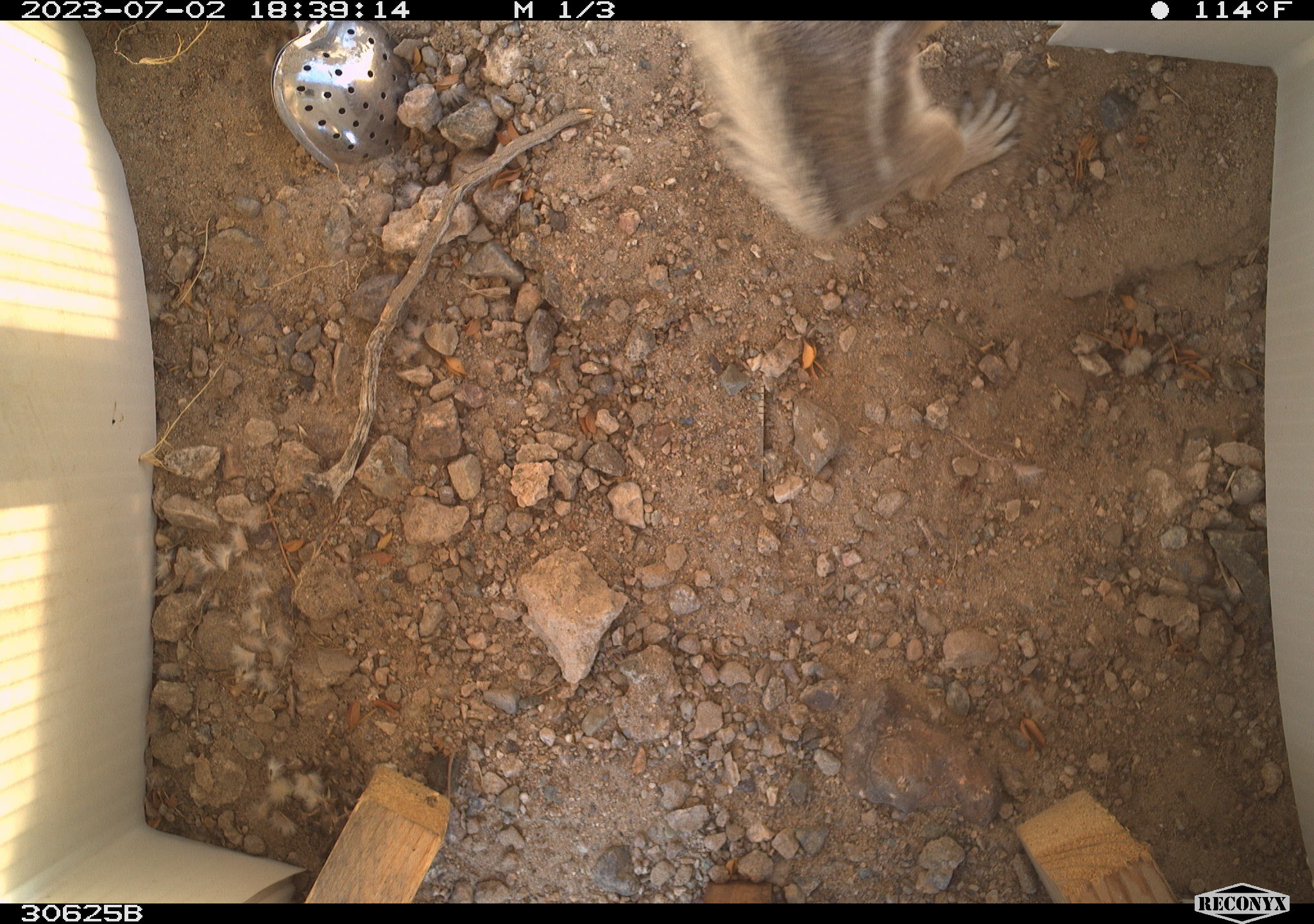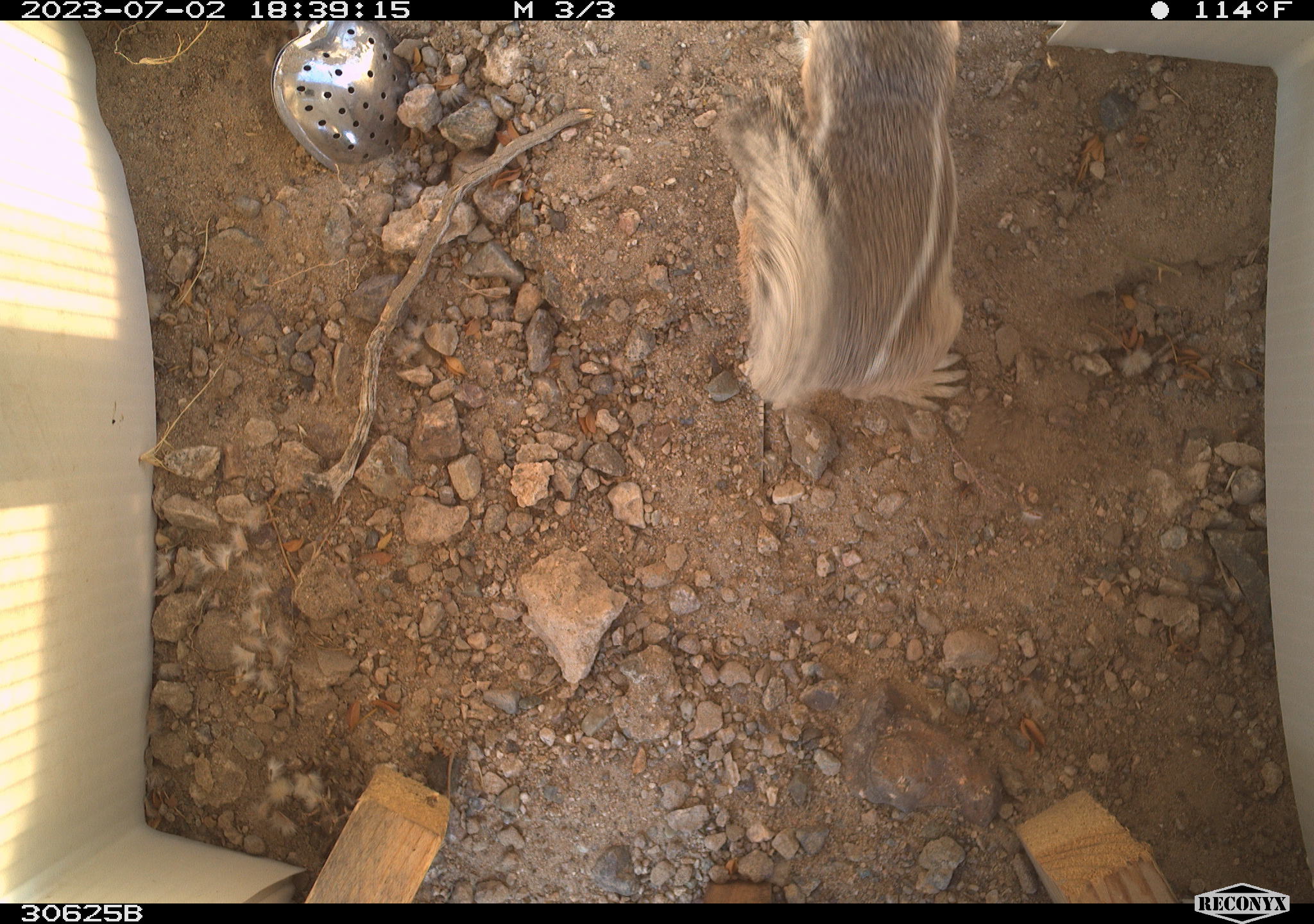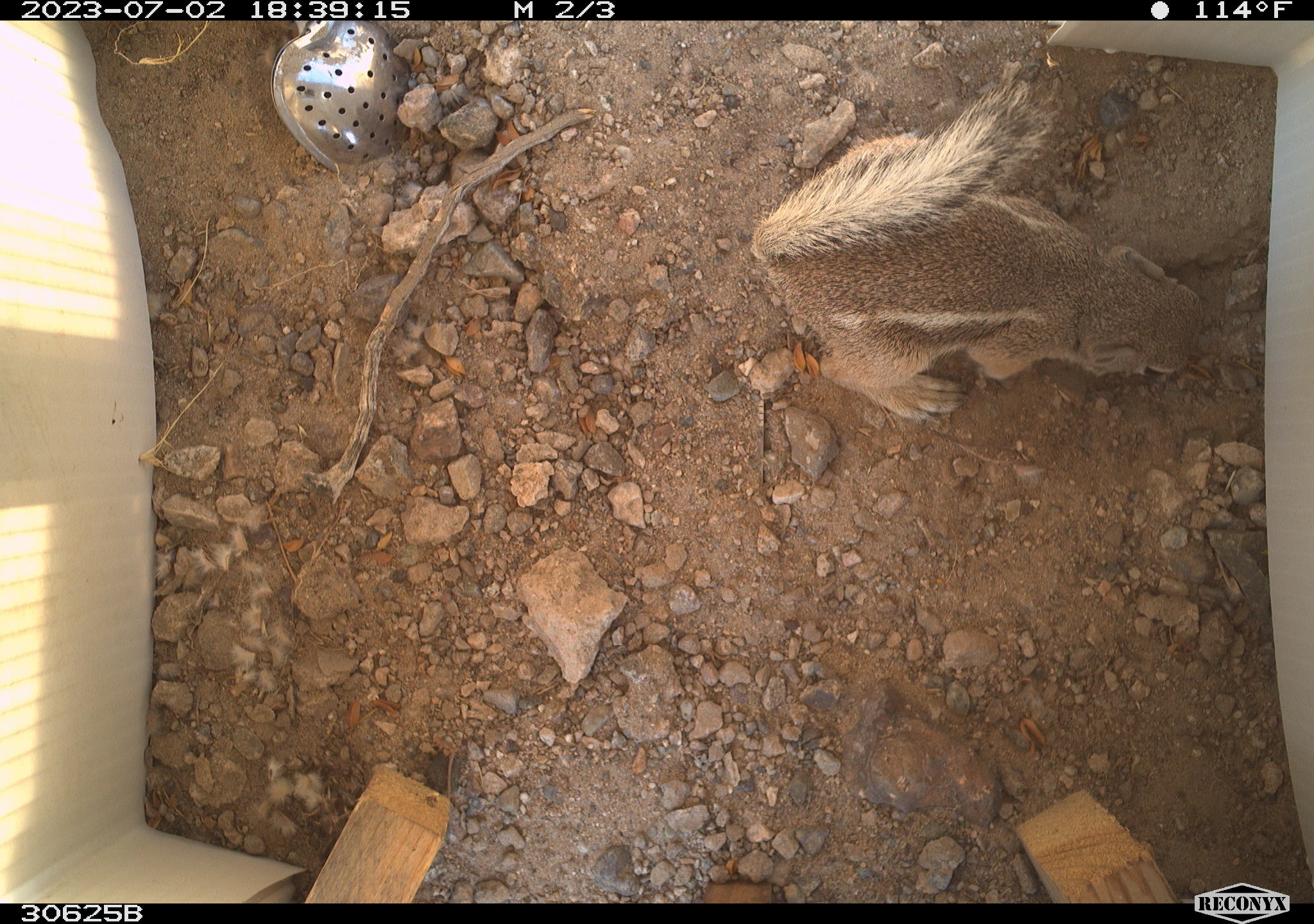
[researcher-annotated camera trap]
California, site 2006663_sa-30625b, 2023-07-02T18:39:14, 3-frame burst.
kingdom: Animalia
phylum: Chordata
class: Mammalia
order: Rodentia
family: Sciuridae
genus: Ammospermophilus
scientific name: Ammospermophilus leucurus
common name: white-tailed antelope squirrel